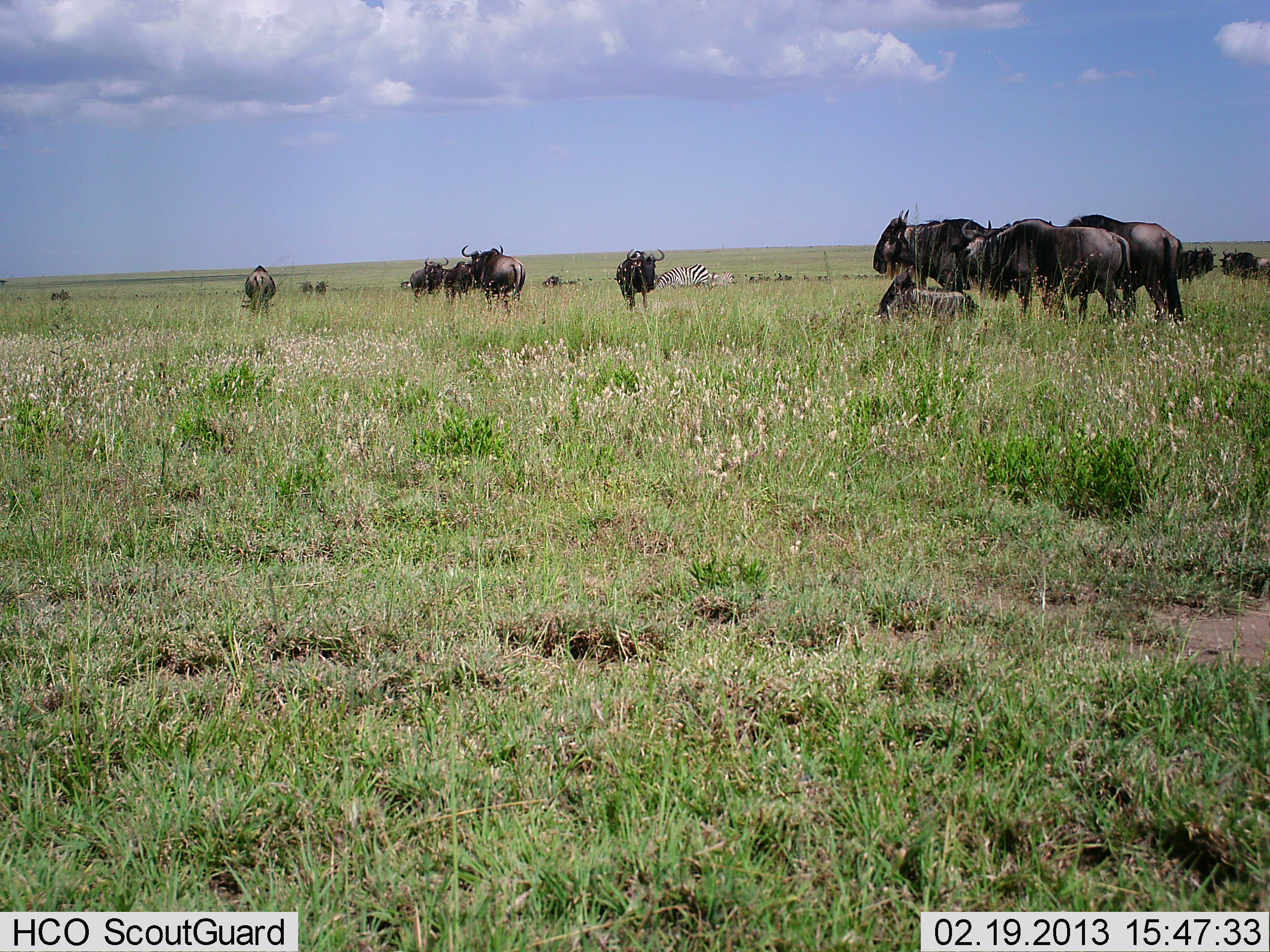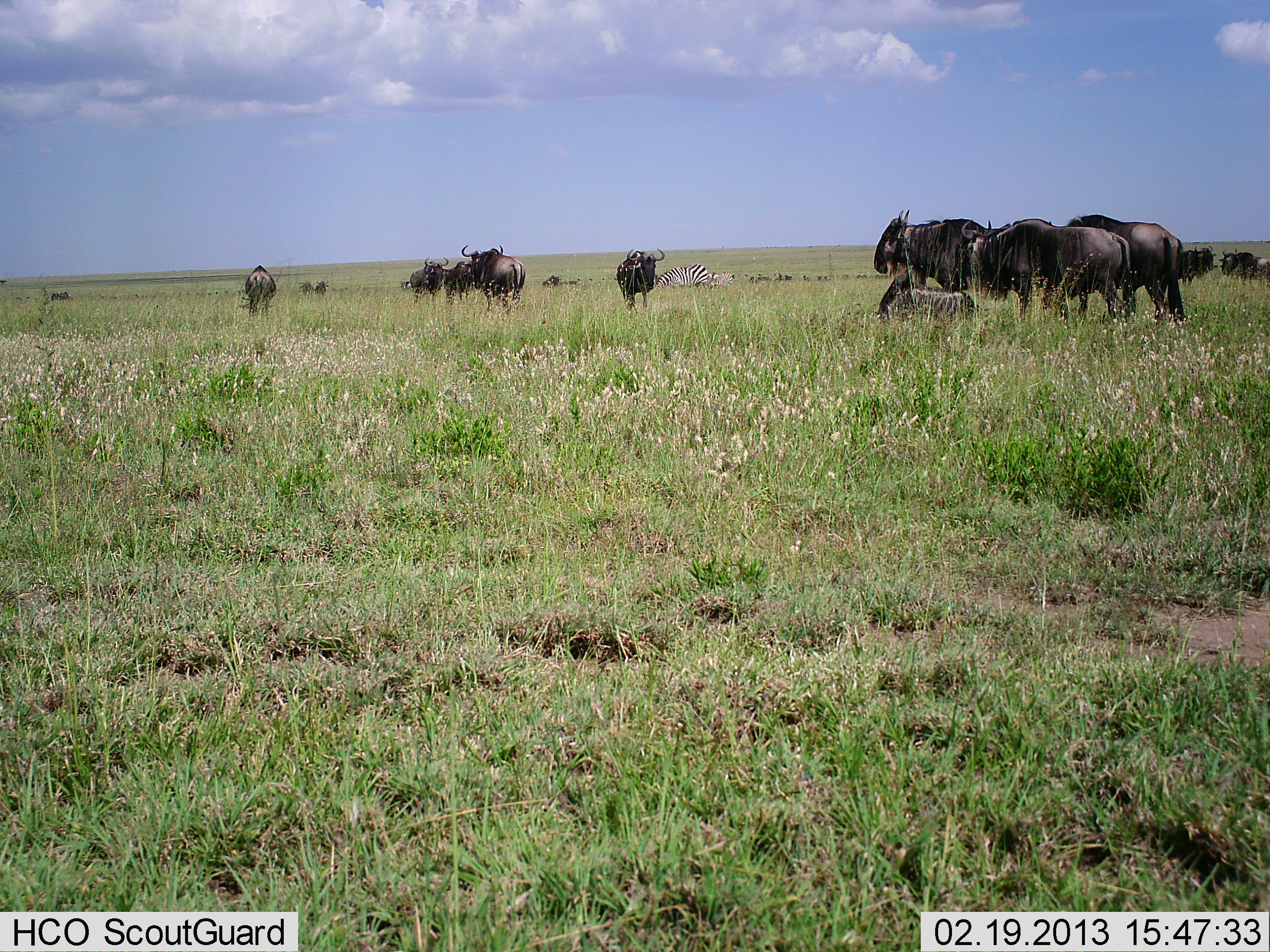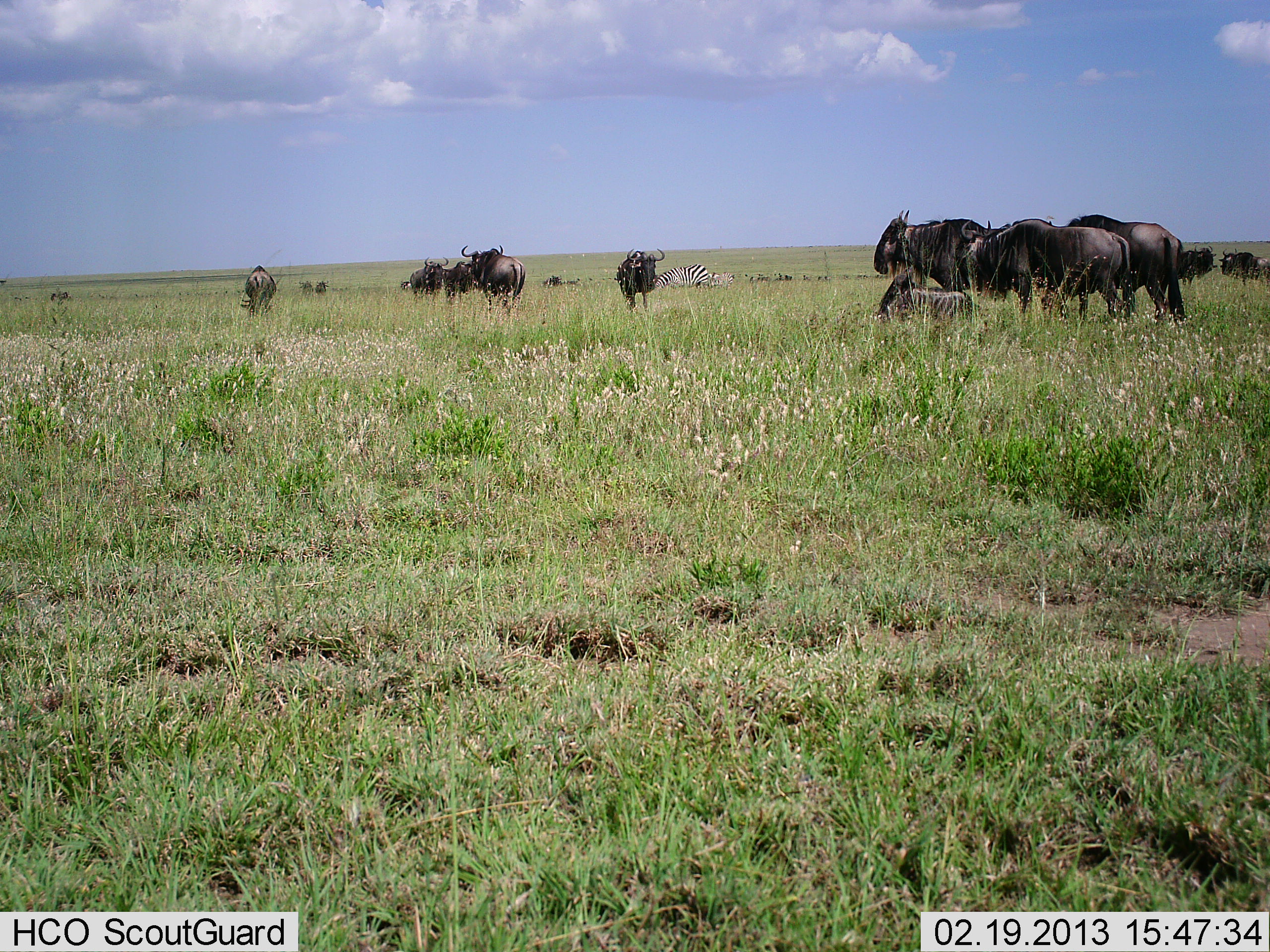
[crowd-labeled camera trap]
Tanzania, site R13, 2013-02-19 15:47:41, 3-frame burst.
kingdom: Animalia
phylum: Chordata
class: Mammalia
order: Artiodactyla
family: Bovidae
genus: Connochaetes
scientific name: Connochaetes taurinus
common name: blue wildebeest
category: wildebeest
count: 11-50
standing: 76%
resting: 45%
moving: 12%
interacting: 7%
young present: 12%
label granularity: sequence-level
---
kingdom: Animalia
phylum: Chordata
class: Mammalia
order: Perissodactyla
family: Equidae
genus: Equus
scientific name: Equus quagga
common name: plains zebra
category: zebra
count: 2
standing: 31%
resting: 42%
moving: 0%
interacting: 0%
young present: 0%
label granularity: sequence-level